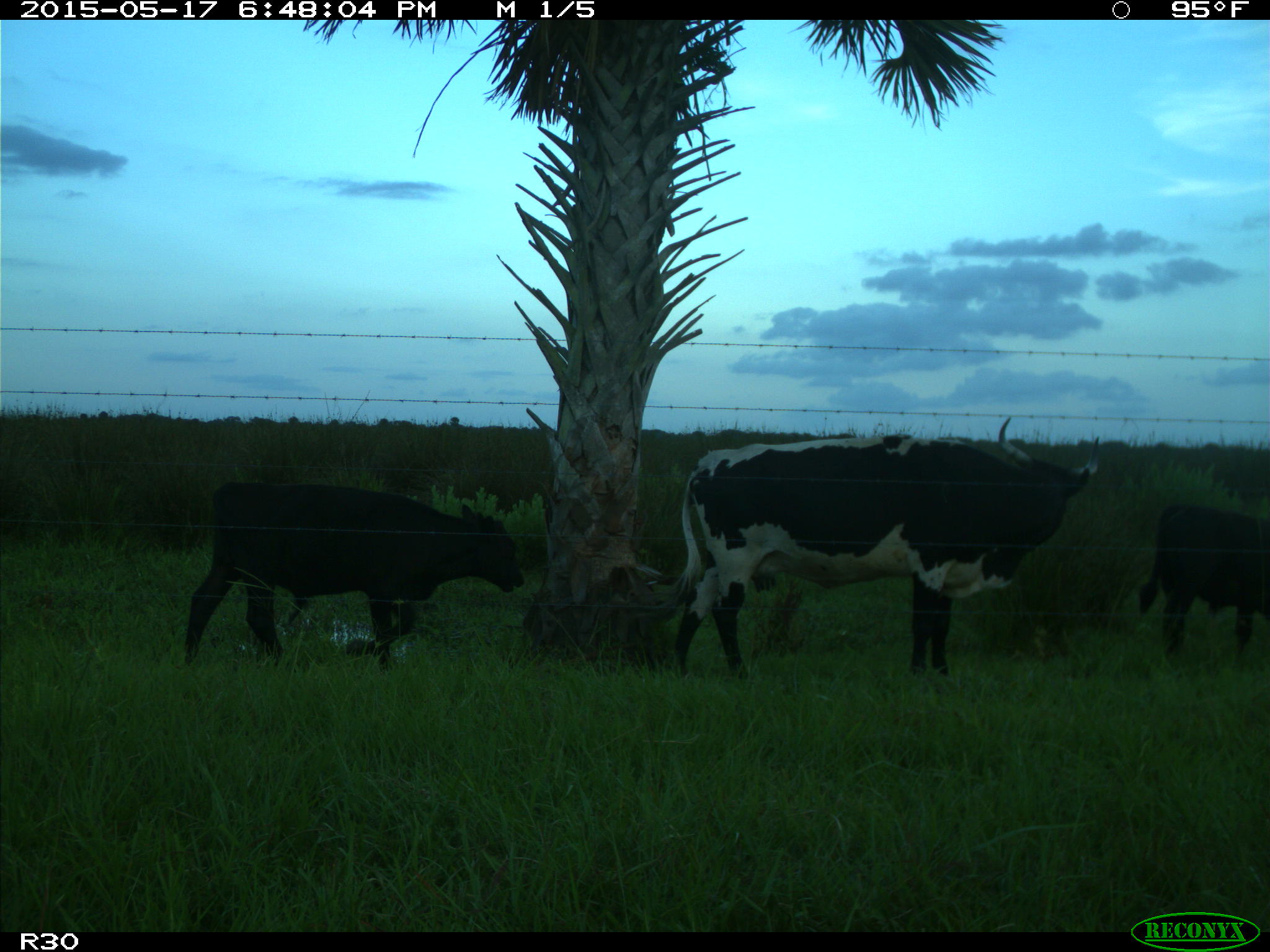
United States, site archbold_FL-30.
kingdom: Animalia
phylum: Chordata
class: Mammalia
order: Artiodactyla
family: Bovidae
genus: Bos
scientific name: Bos taurus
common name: domestic cow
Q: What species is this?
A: Bos taurus (domestic cow).